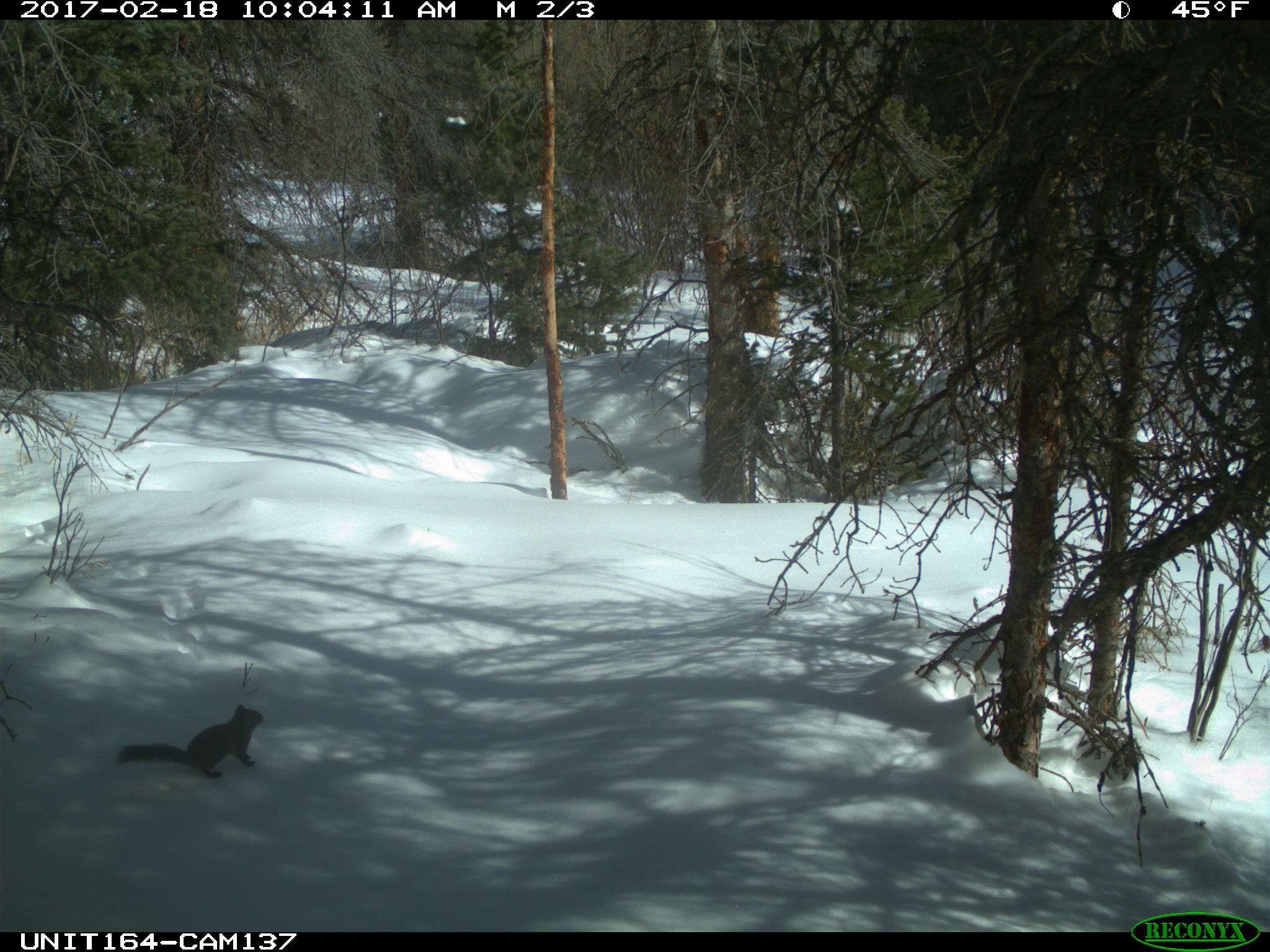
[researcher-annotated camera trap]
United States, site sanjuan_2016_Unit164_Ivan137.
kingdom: Animalia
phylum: Chordata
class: Mammalia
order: Rodentia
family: Sciuridae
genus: Tamiasciurus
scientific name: Tamiasciurus hudsonicus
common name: american red squirrel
Tamiasciurus hudsonicus (american red squirrel).